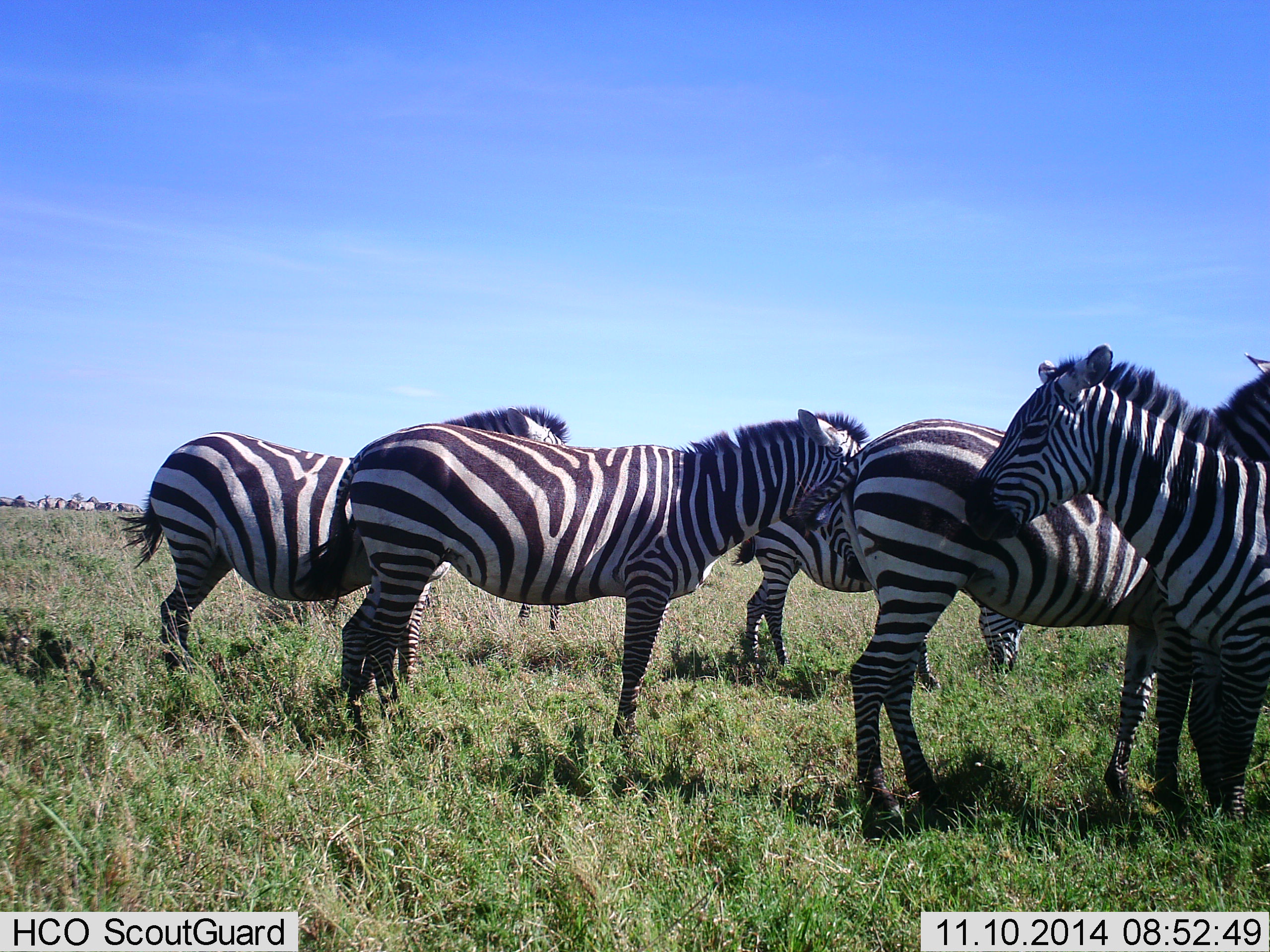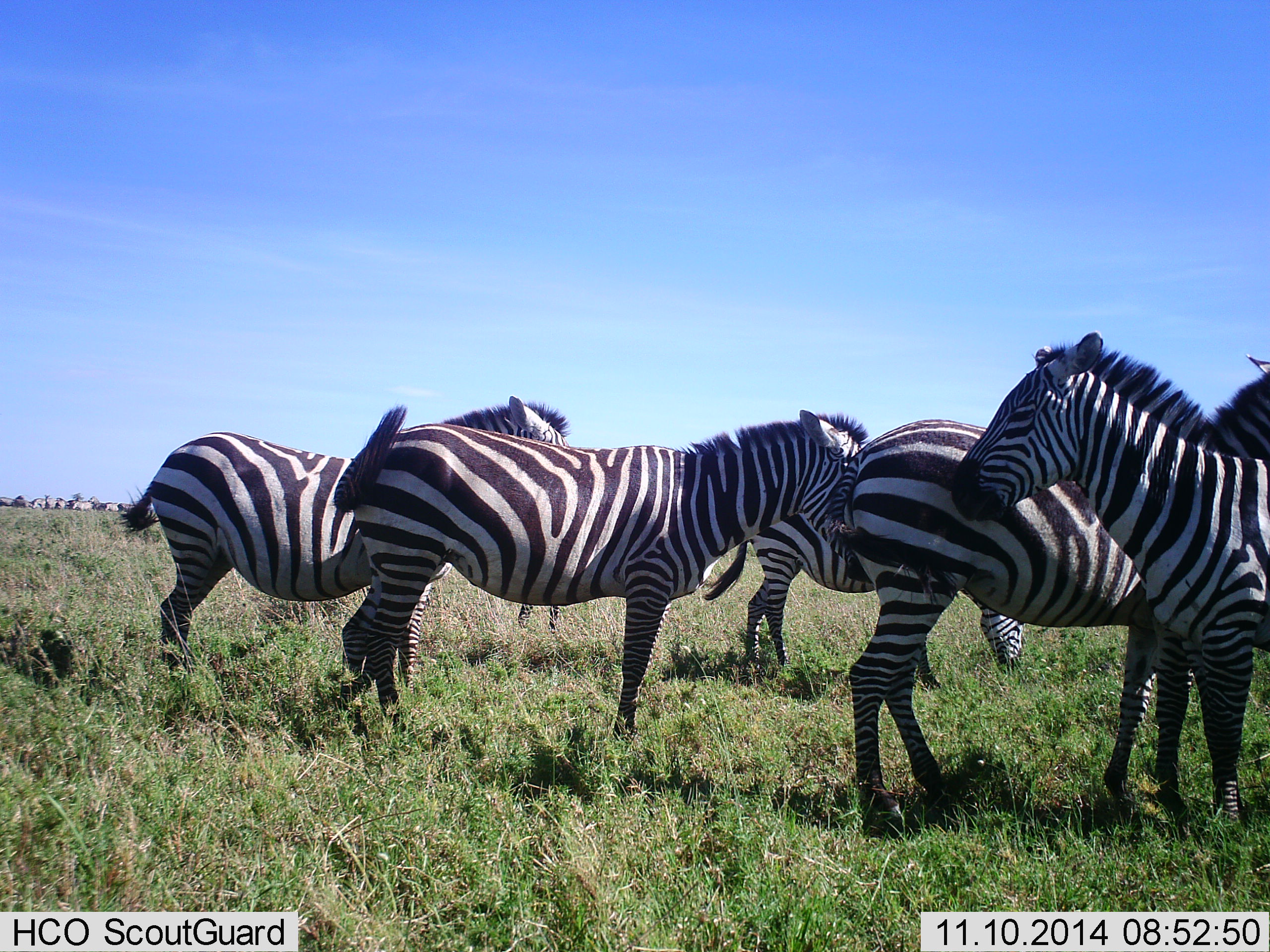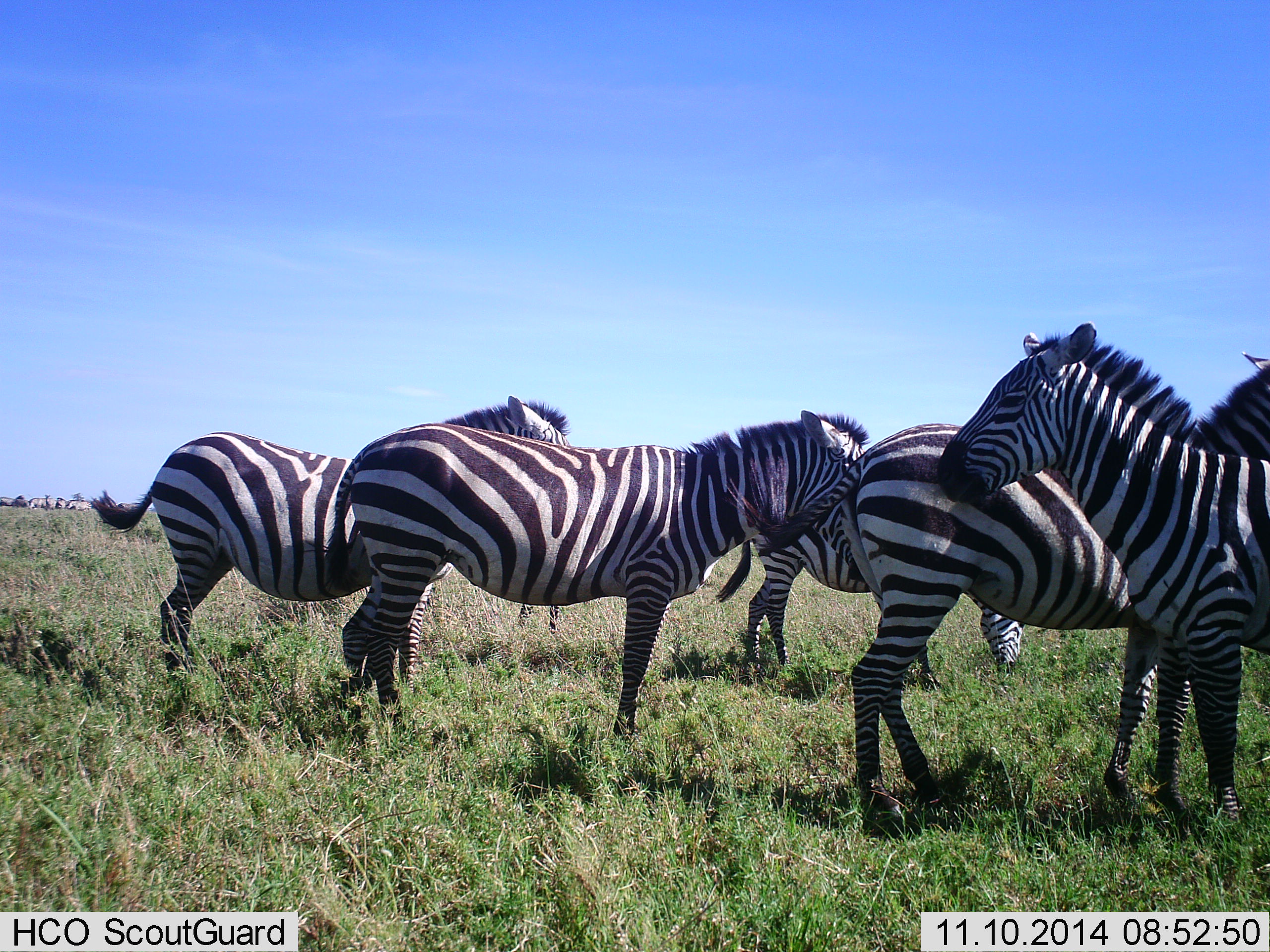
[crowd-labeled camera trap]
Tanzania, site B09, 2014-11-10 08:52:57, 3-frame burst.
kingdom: Animalia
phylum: Chordata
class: Mammalia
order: Perissodactyla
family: Equidae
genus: Equus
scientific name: Equus quagga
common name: plains zebra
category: zebra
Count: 10.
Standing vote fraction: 100%.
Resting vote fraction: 0%.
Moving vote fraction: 10%.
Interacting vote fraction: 20%.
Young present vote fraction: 0%.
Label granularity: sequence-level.